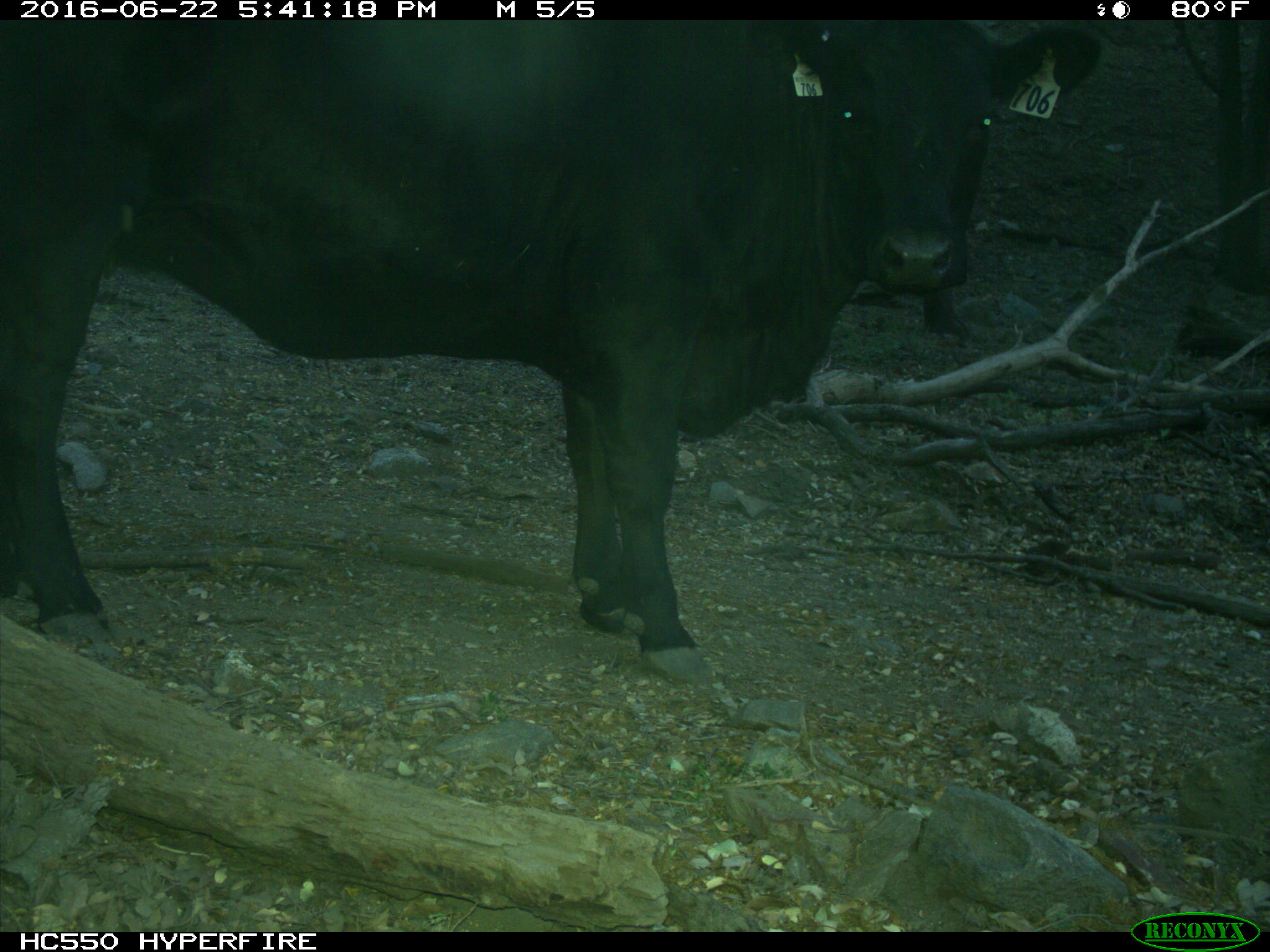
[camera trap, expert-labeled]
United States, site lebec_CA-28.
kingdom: Animalia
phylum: Chordata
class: Mammalia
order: Artiodactyla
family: Bovidae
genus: Bos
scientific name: Bos taurus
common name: domestic cow